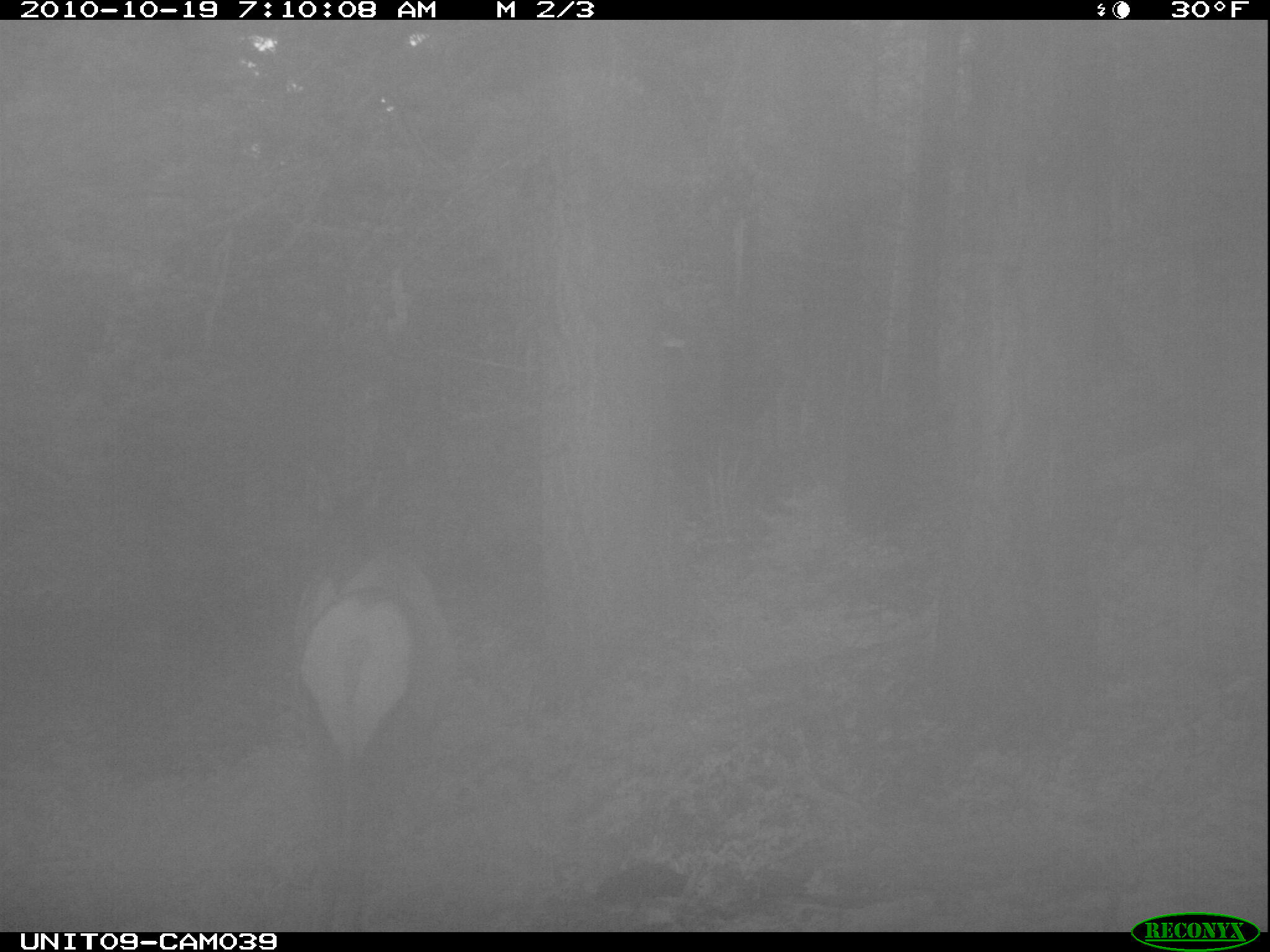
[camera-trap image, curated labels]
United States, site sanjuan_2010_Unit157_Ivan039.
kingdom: Animalia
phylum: Chordata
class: Mammalia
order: Artiodactyla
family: Cervidae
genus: Cervus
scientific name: Cervus elaphus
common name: red deer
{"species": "Cervus elaphus (red deer)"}